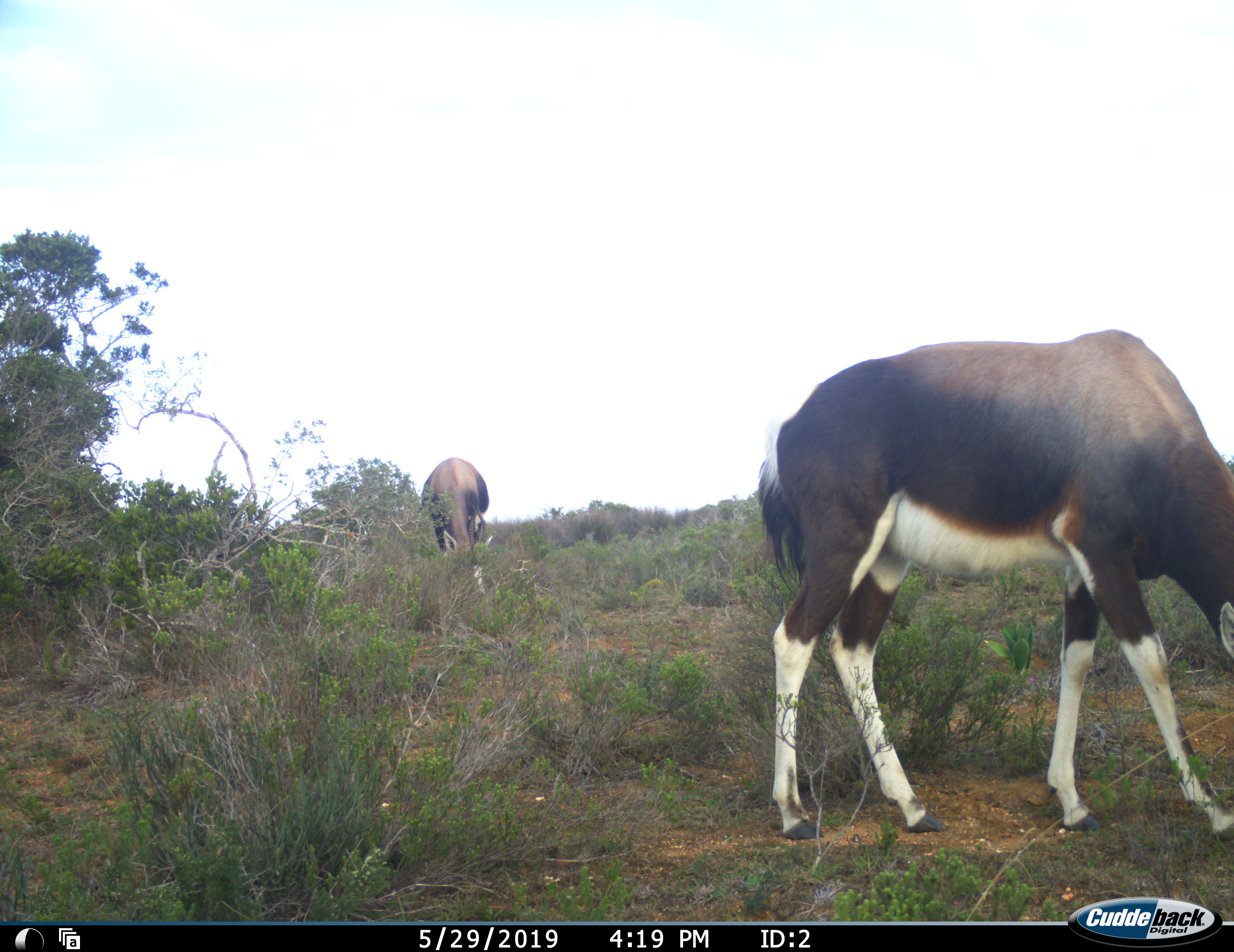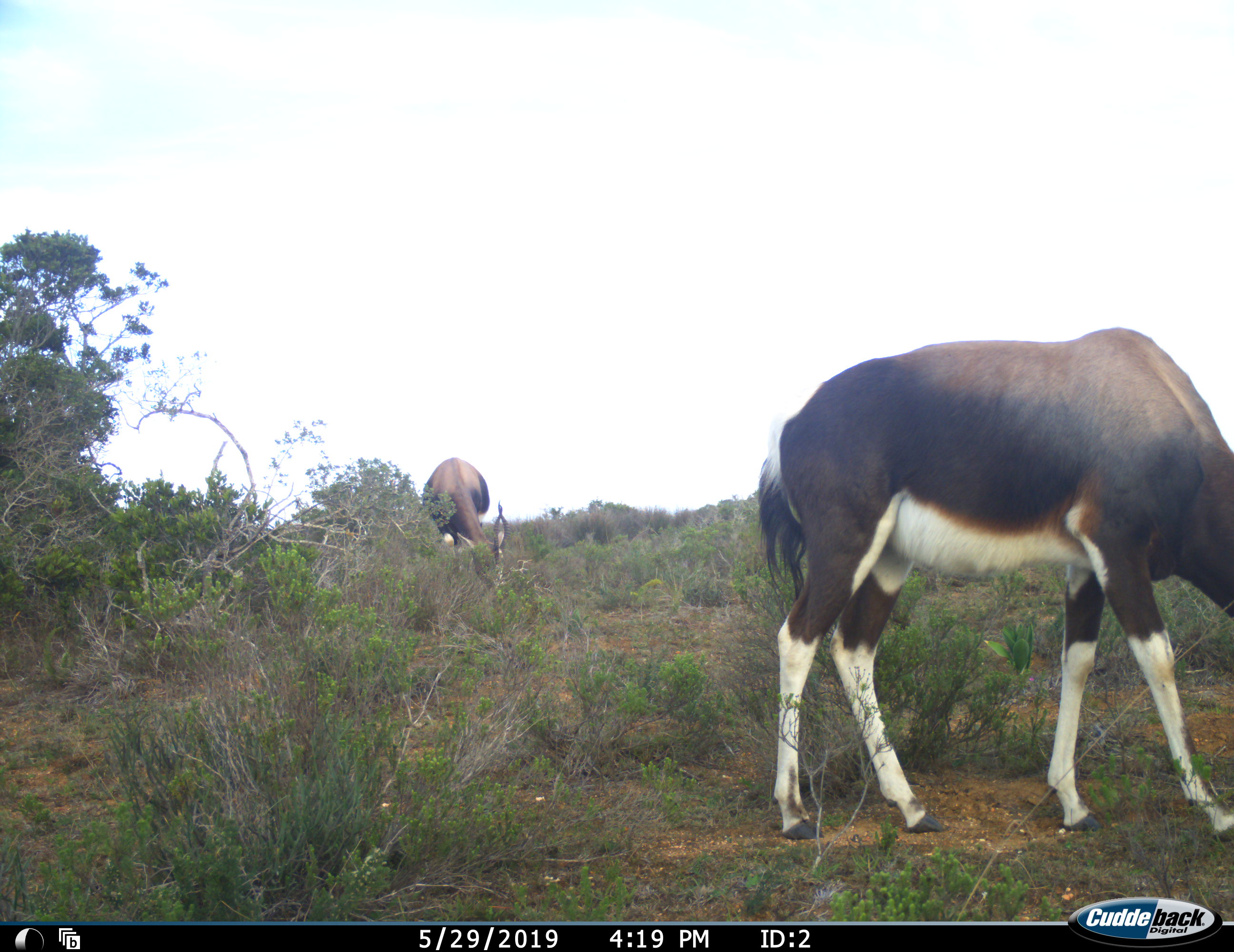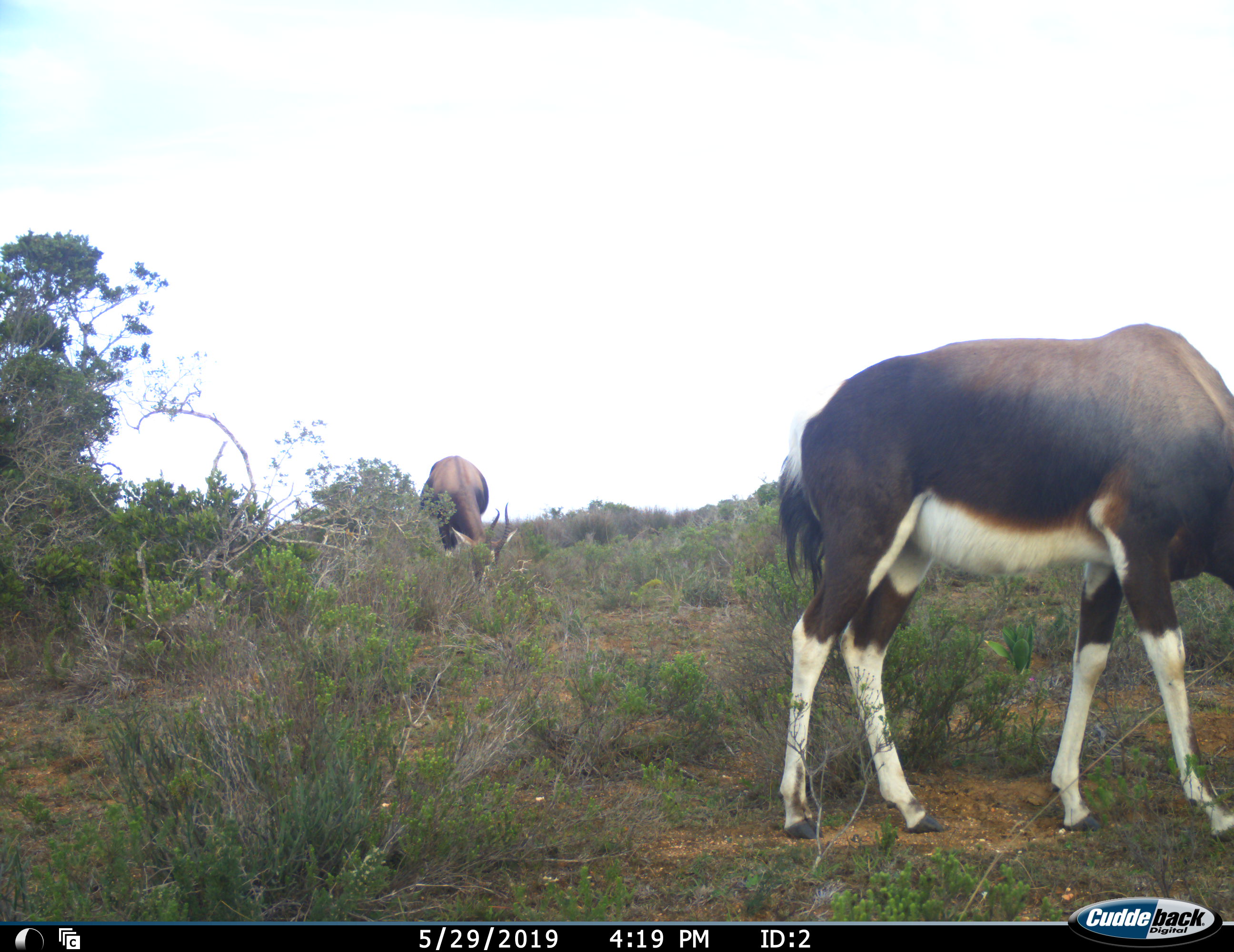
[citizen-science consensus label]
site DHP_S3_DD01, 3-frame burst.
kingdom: Animalia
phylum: Chordata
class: Mammalia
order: Artiodactyla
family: Bovidae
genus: Damaliscus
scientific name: Damaliscus pygargus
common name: bontebok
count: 2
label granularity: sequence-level